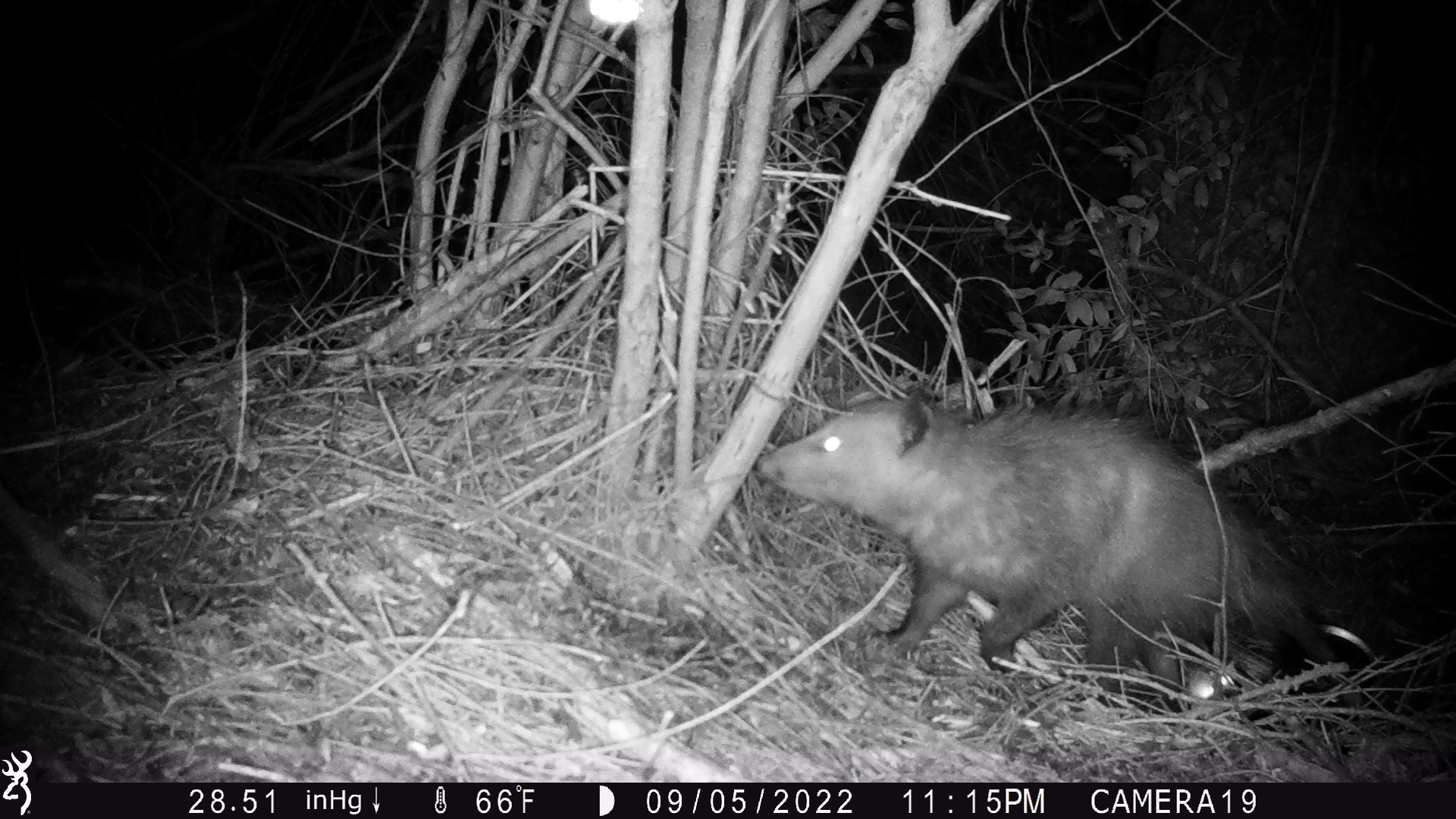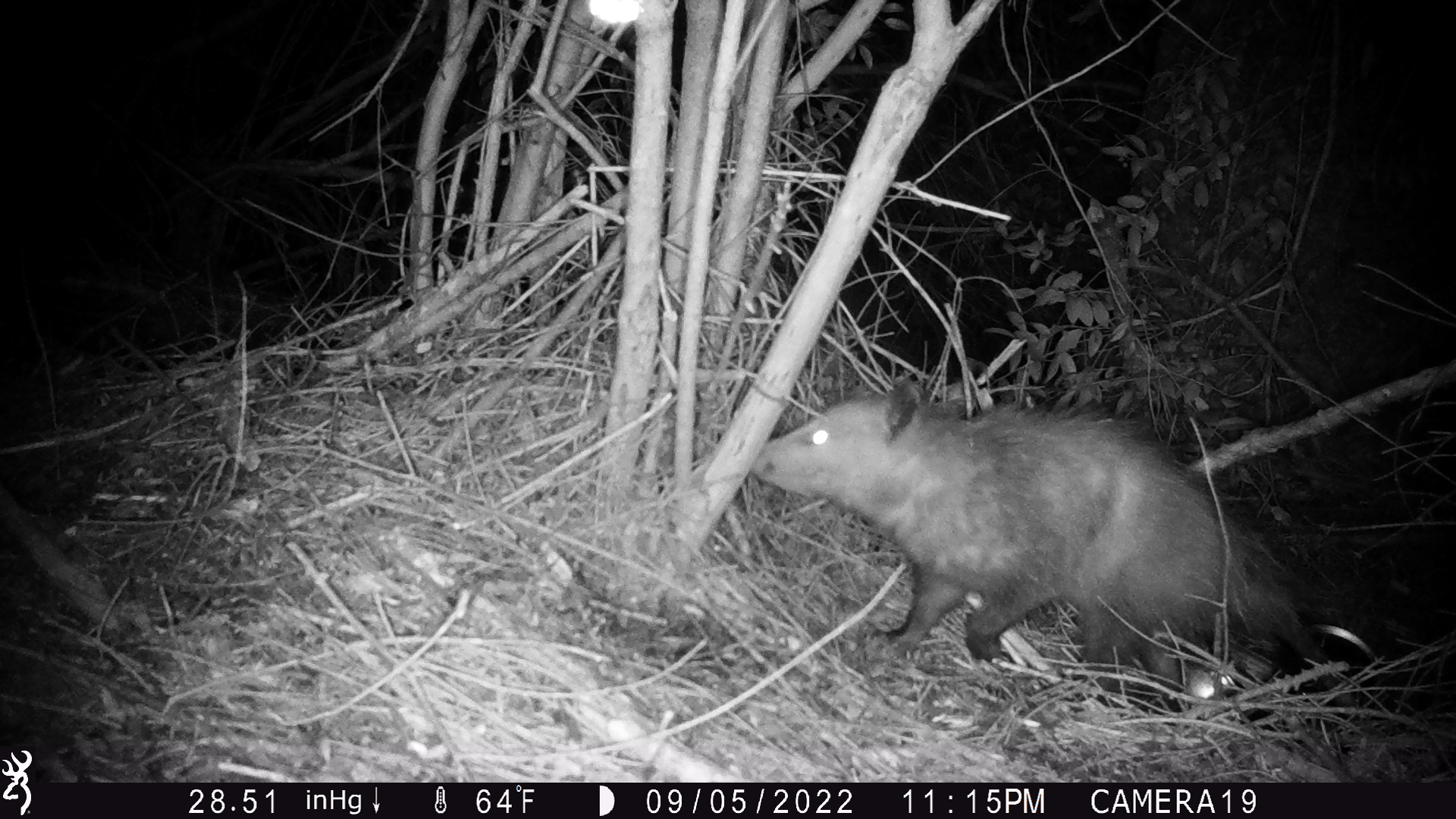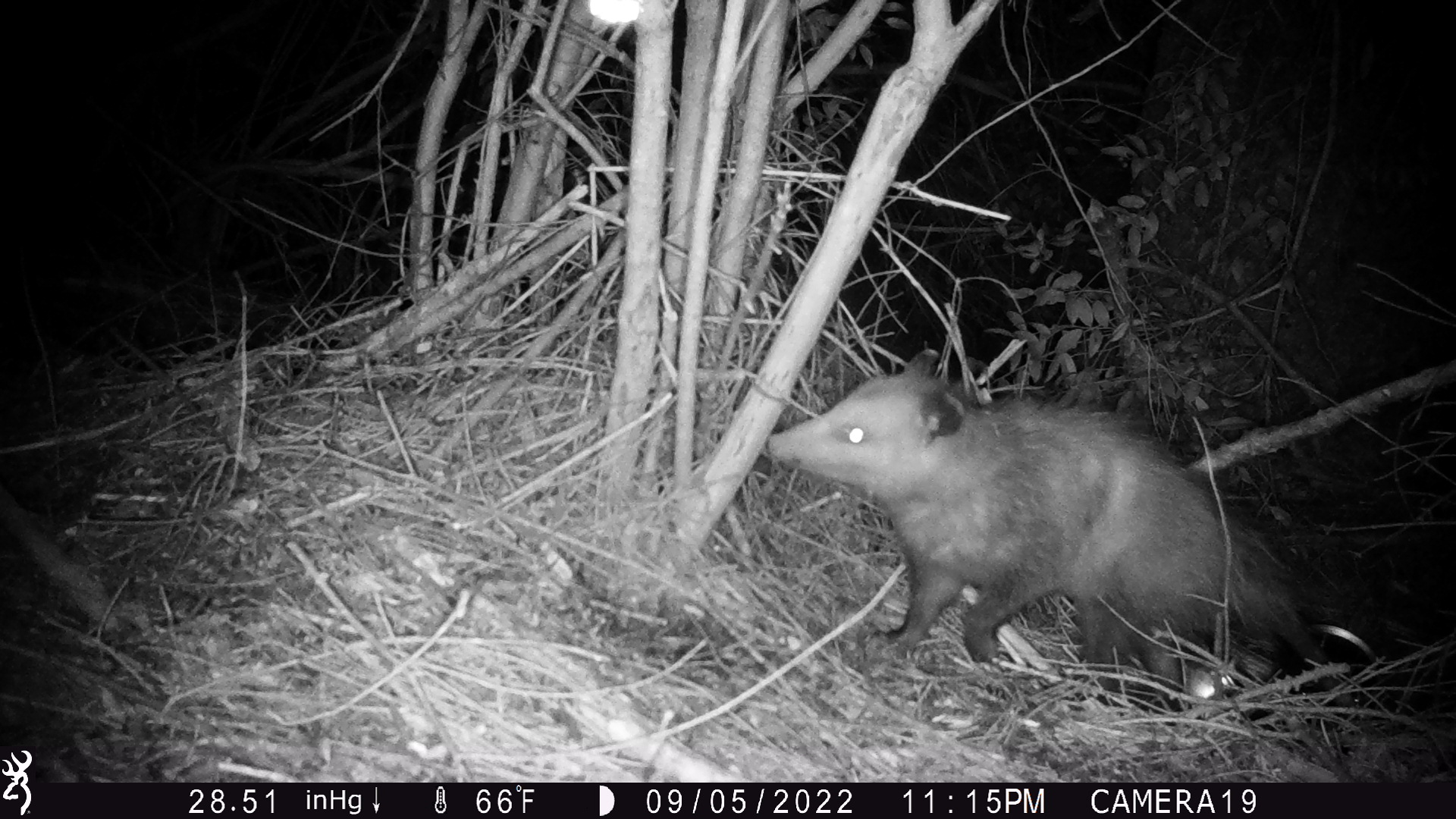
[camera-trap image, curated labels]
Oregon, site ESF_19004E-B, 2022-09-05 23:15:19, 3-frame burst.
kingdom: Animalia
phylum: Chordata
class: Mammalia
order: Didelphimorphia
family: Didelphidae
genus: Didelphis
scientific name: Didelphis virginiana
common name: virginia opossum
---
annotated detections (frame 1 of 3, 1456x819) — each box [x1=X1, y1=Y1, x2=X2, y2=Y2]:
virginia opossum: [x1=741, y1=371, x2=1379, y2=687]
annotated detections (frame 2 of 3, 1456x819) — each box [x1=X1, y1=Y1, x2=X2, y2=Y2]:
virginia opossum: [x1=717, y1=353, x2=1378, y2=706]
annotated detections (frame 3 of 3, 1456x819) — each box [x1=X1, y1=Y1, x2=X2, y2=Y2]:
virginia opossum: [x1=749, y1=335, x2=1353, y2=712]